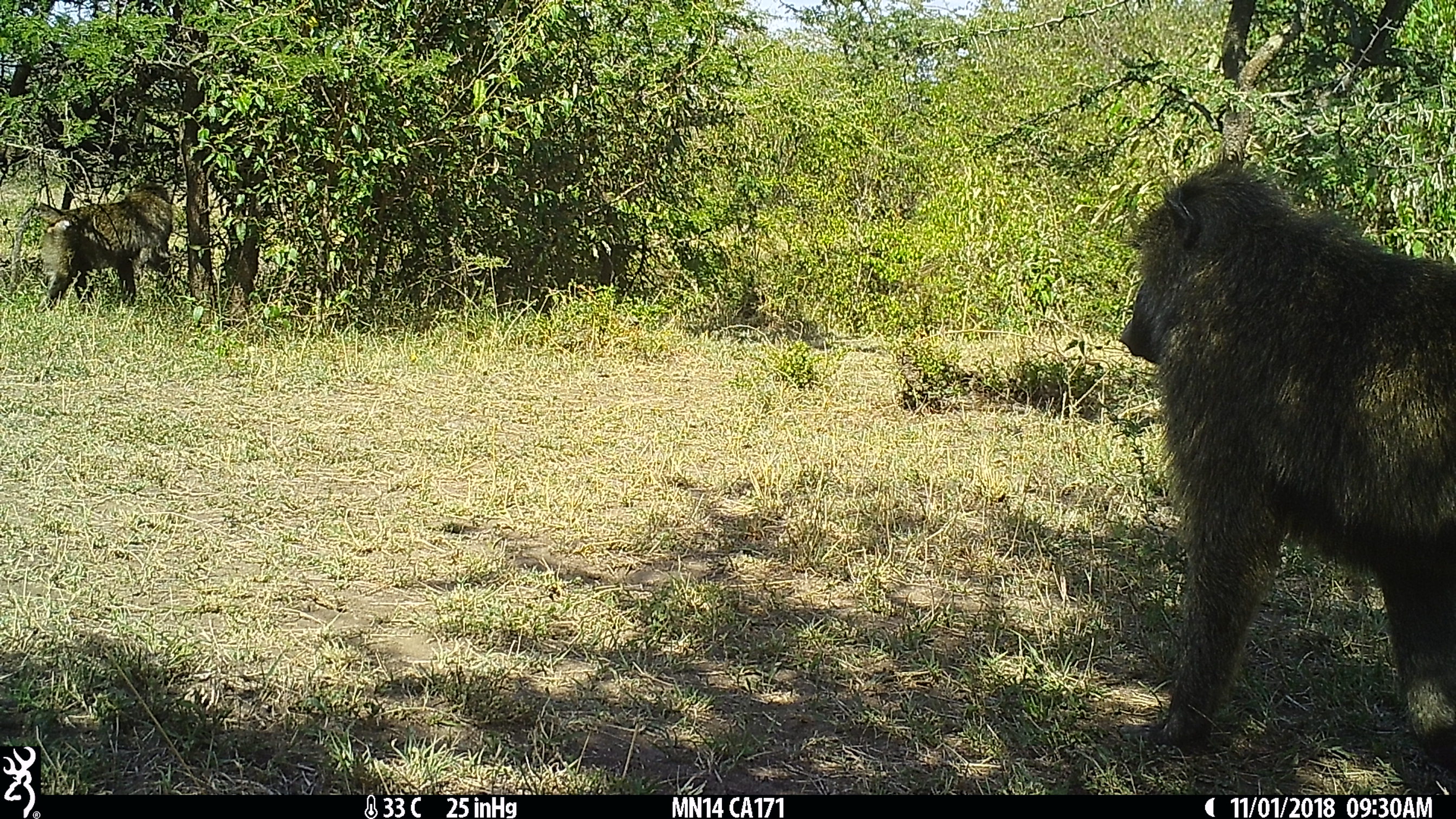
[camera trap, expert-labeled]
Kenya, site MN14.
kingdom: Animalia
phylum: Chordata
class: Mammalia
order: Primates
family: Cercopithecidae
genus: Papio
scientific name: Papio anubis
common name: olive baboon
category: baboon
Baboon (olive baboon) (Papio anubis).